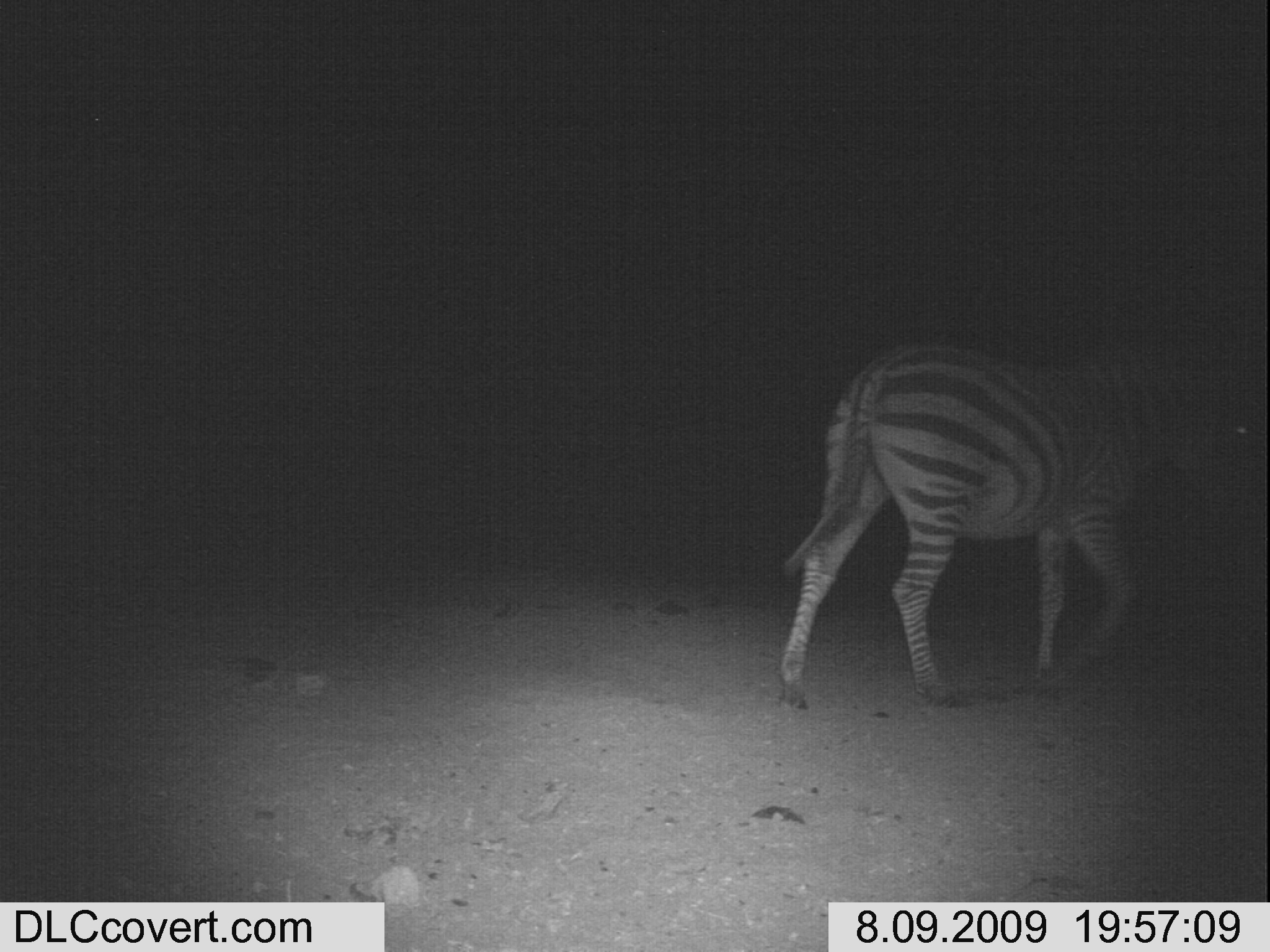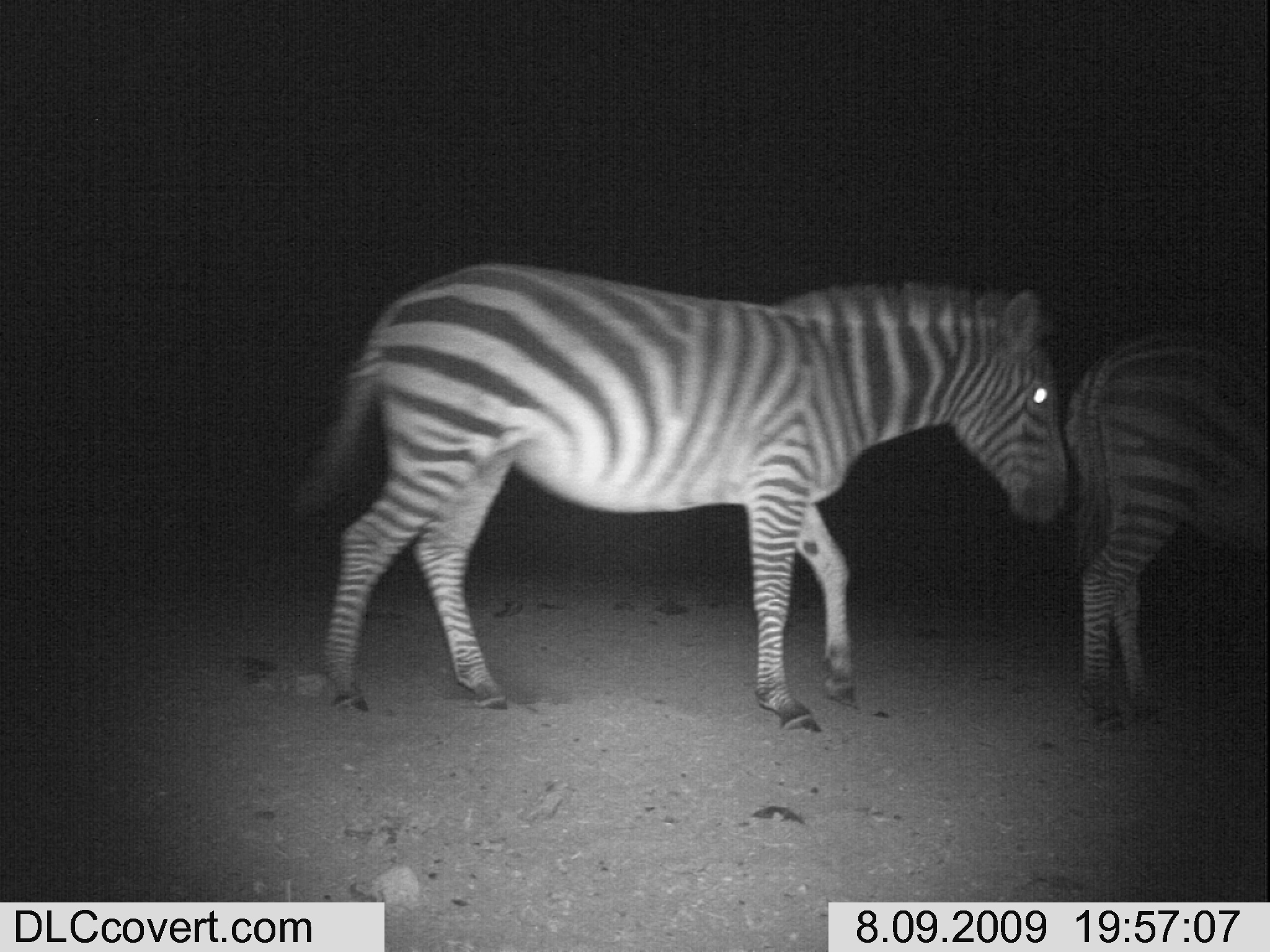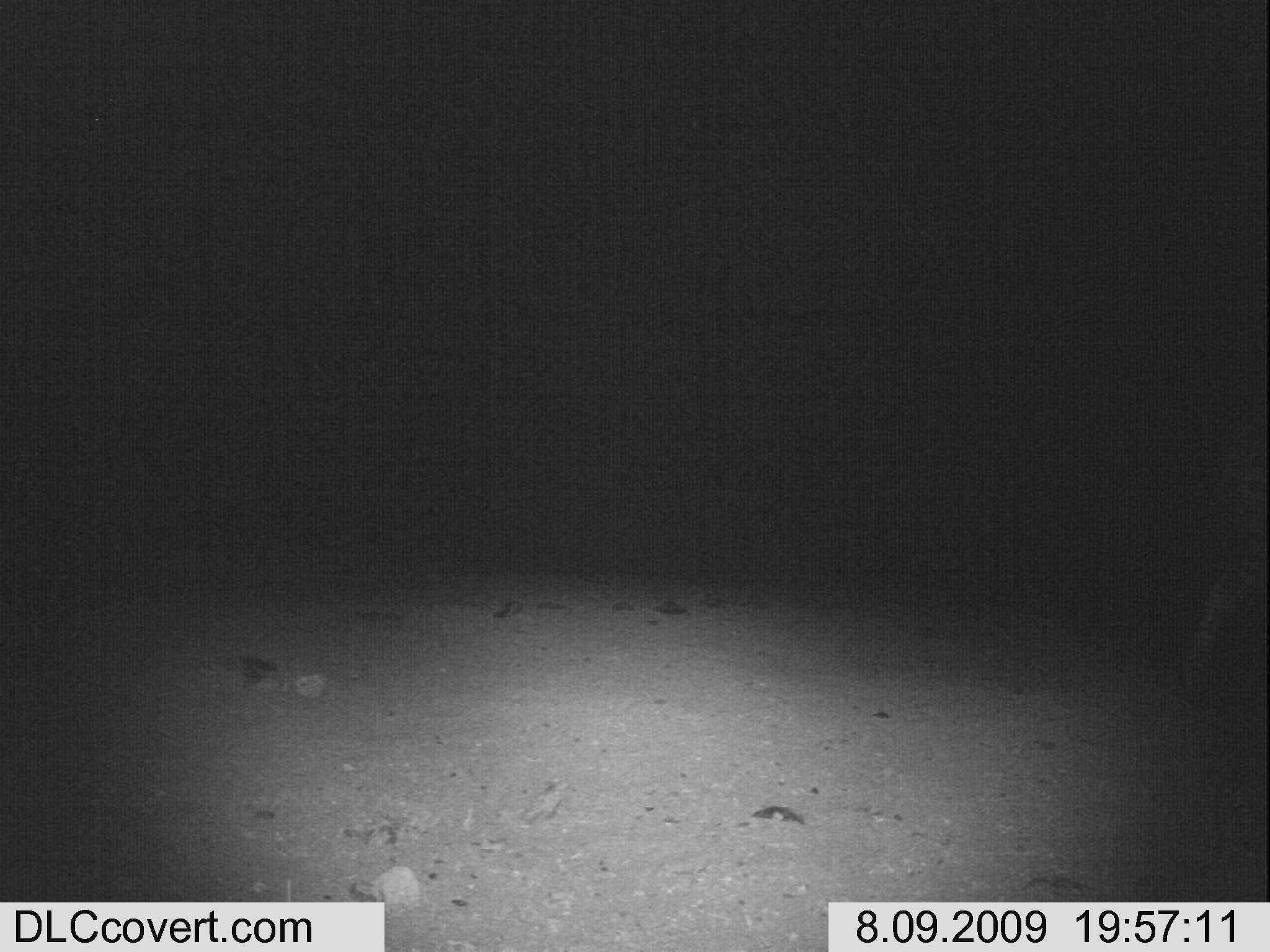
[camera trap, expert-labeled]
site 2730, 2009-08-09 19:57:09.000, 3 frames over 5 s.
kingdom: Animalia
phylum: Chordata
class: Mammalia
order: Perissodactyla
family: Equidae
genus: Equus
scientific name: Equus quagga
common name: plains zebra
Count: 1.